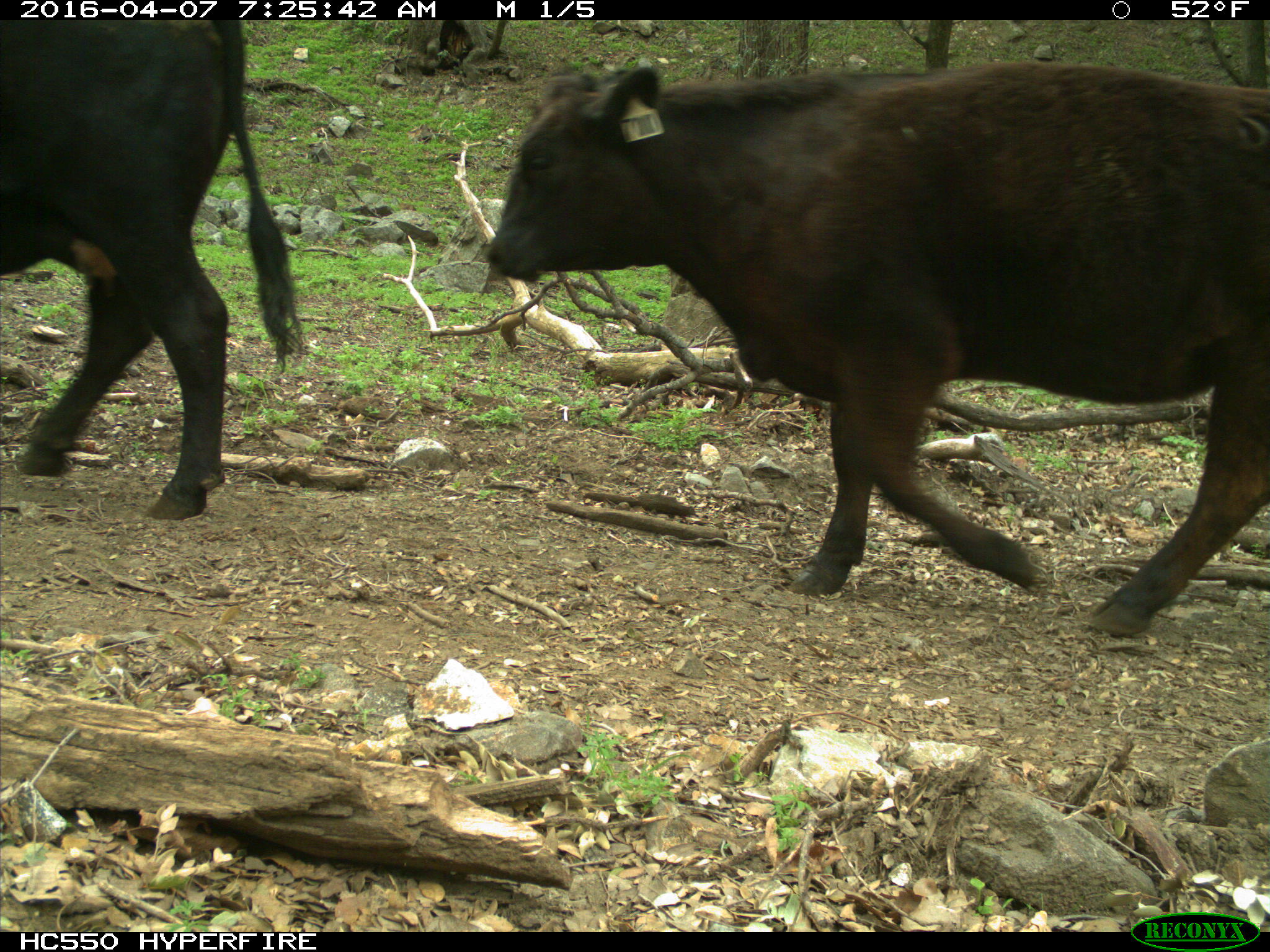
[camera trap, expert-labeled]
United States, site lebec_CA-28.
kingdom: Animalia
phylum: Chordata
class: Mammalia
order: Artiodactyla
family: Bovidae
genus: Bos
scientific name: Bos taurus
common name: domestic cow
Bos taurus (domestic cow).